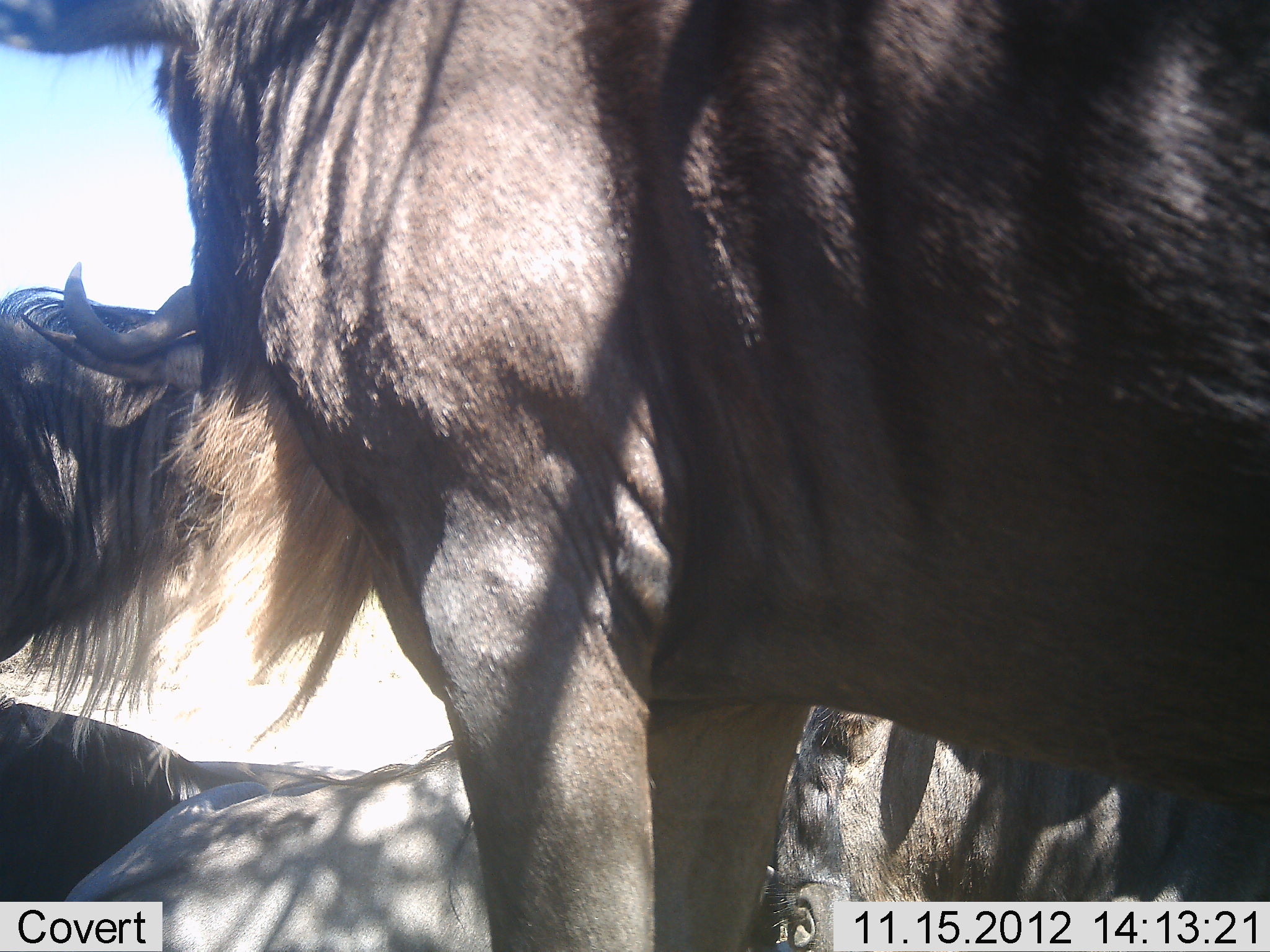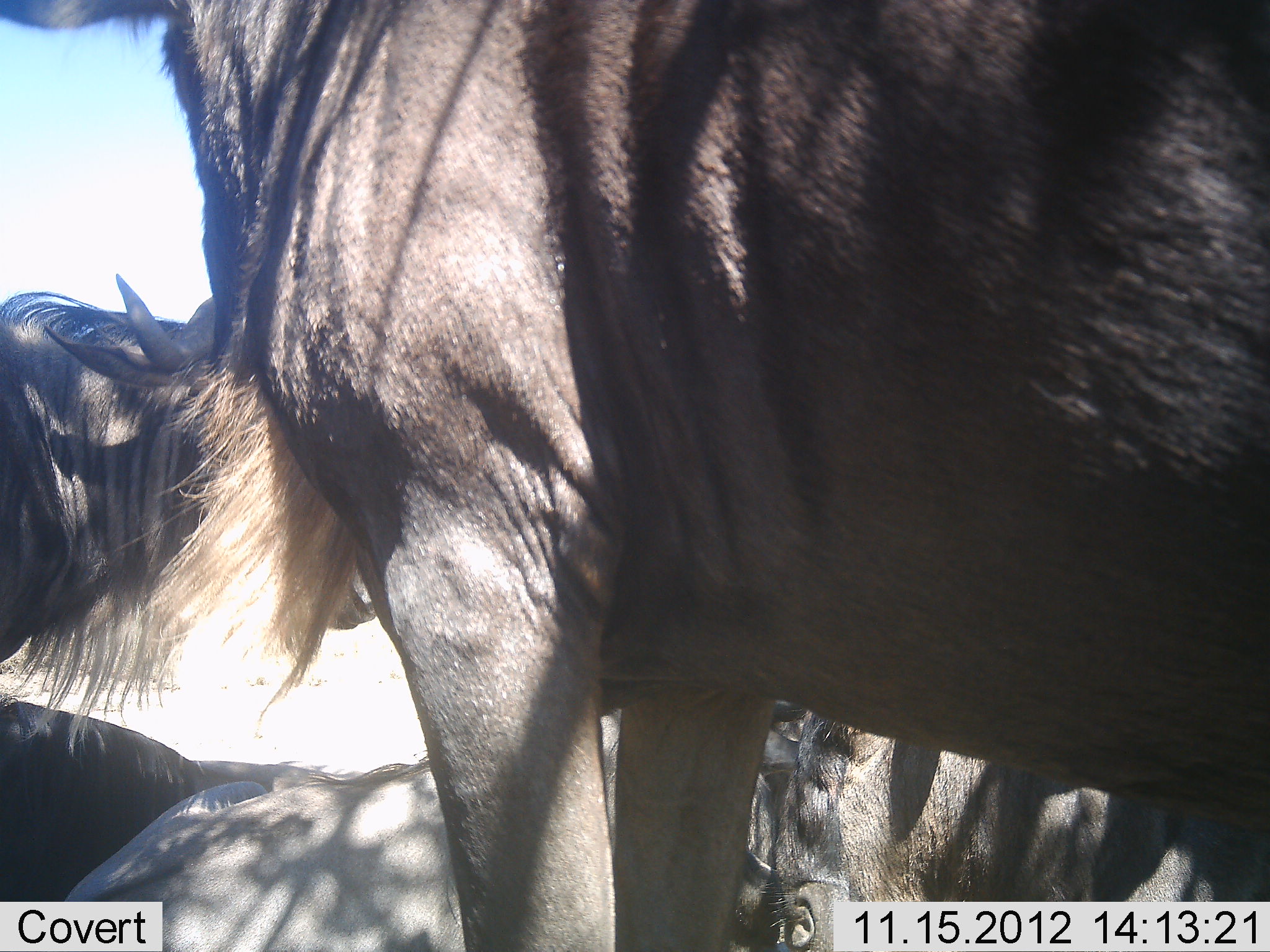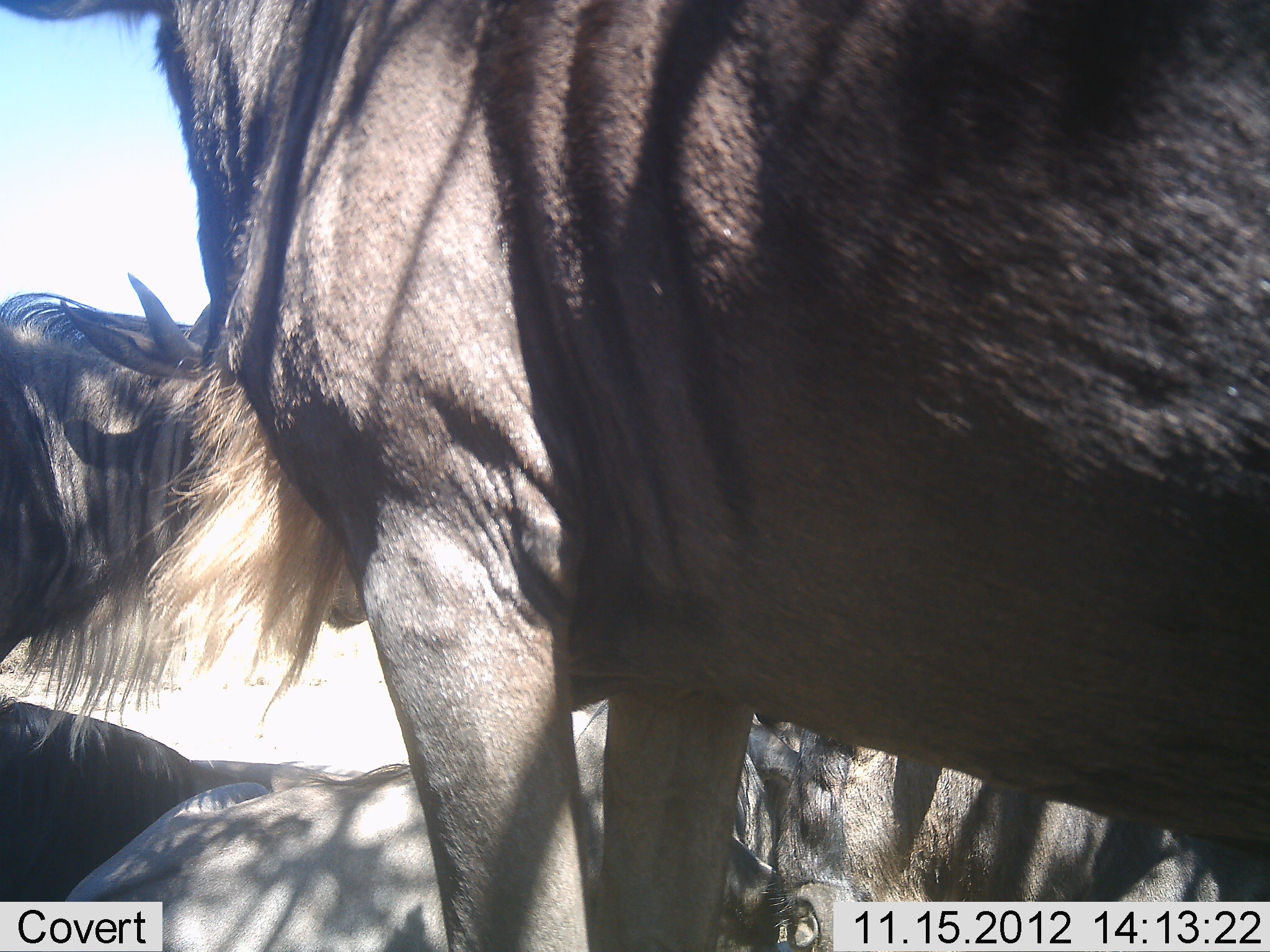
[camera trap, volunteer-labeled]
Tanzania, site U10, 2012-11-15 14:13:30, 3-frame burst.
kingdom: Animalia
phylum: Chordata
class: Mammalia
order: Artiodactyla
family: Bovidae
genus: Connochaetes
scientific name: Connochaetes taurinus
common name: blue wildebeest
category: wildebeest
Wildebeest (blue wildebeest) (Connochaetes taurinus), count 5. Behavior (volunteer vote fractions): standing 90%, resting 100%, moving 0%, interacting 0%. Young present (vote fraction): 0%. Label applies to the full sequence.